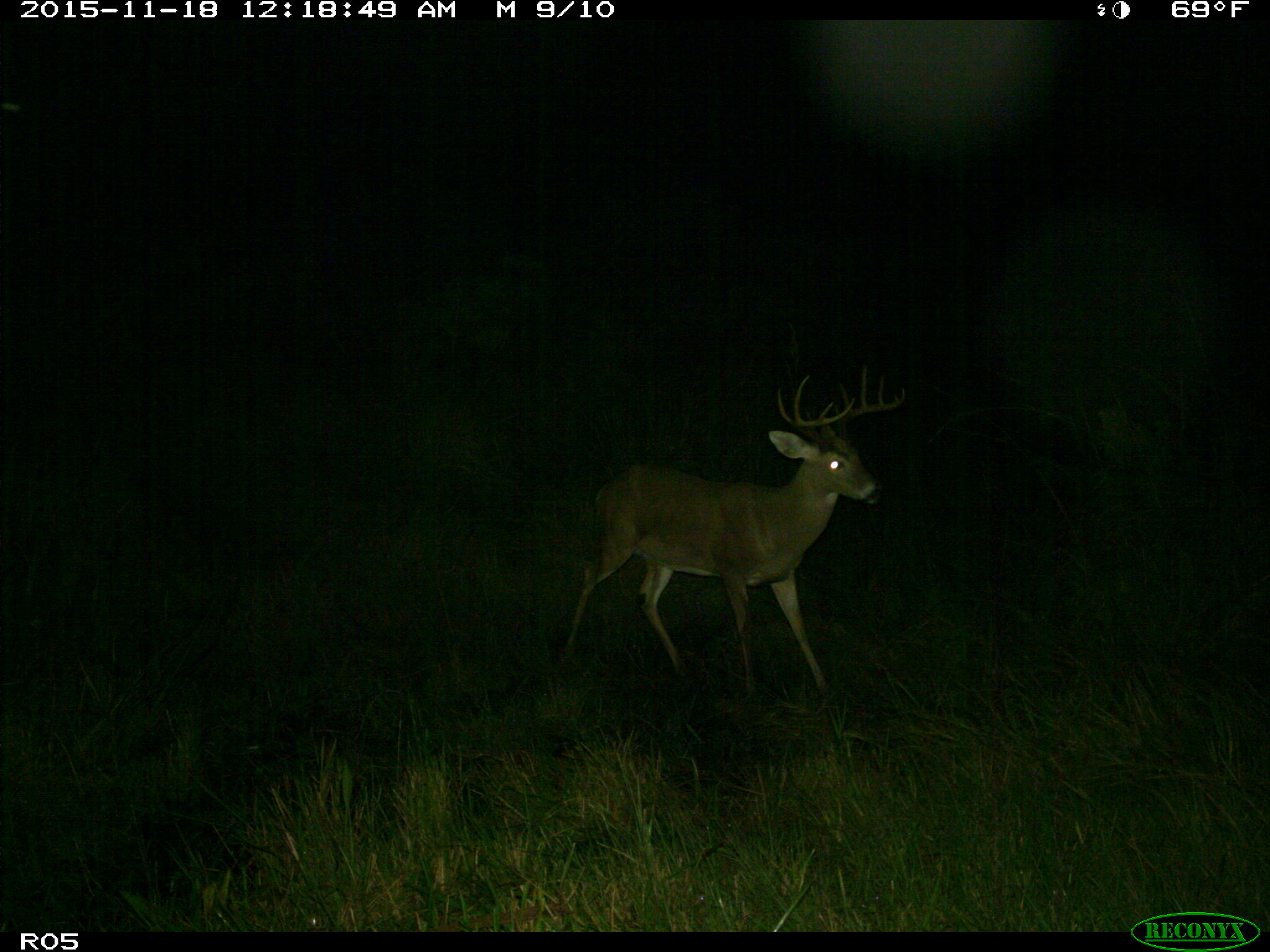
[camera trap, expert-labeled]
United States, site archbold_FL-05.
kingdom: Animalia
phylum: Chordata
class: Mammalia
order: Artiodactyla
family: Cervidae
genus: Odocoileus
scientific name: Odocoileus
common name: deer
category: unidentified deer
Unidentified deer (deer) (Odocoileus).